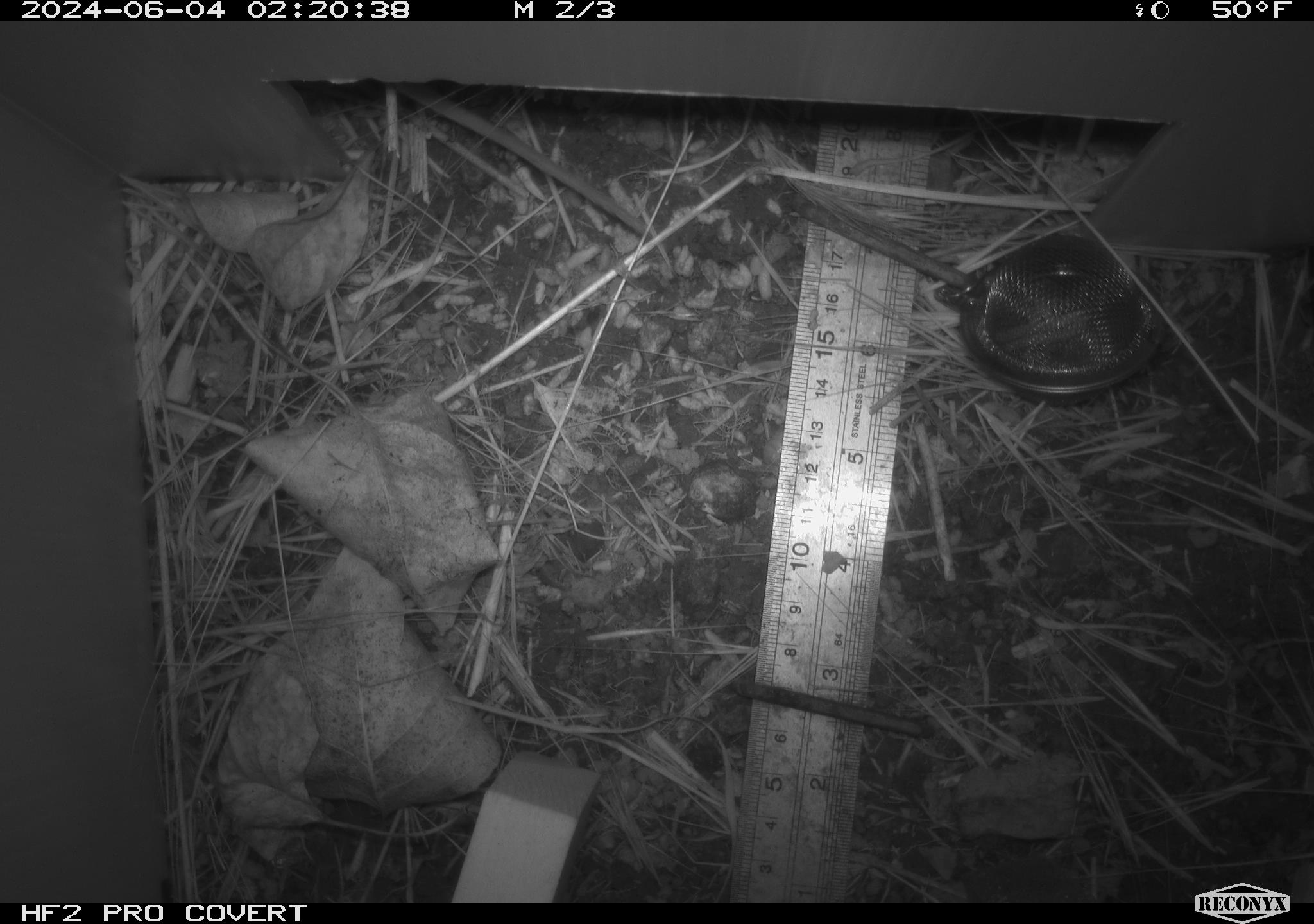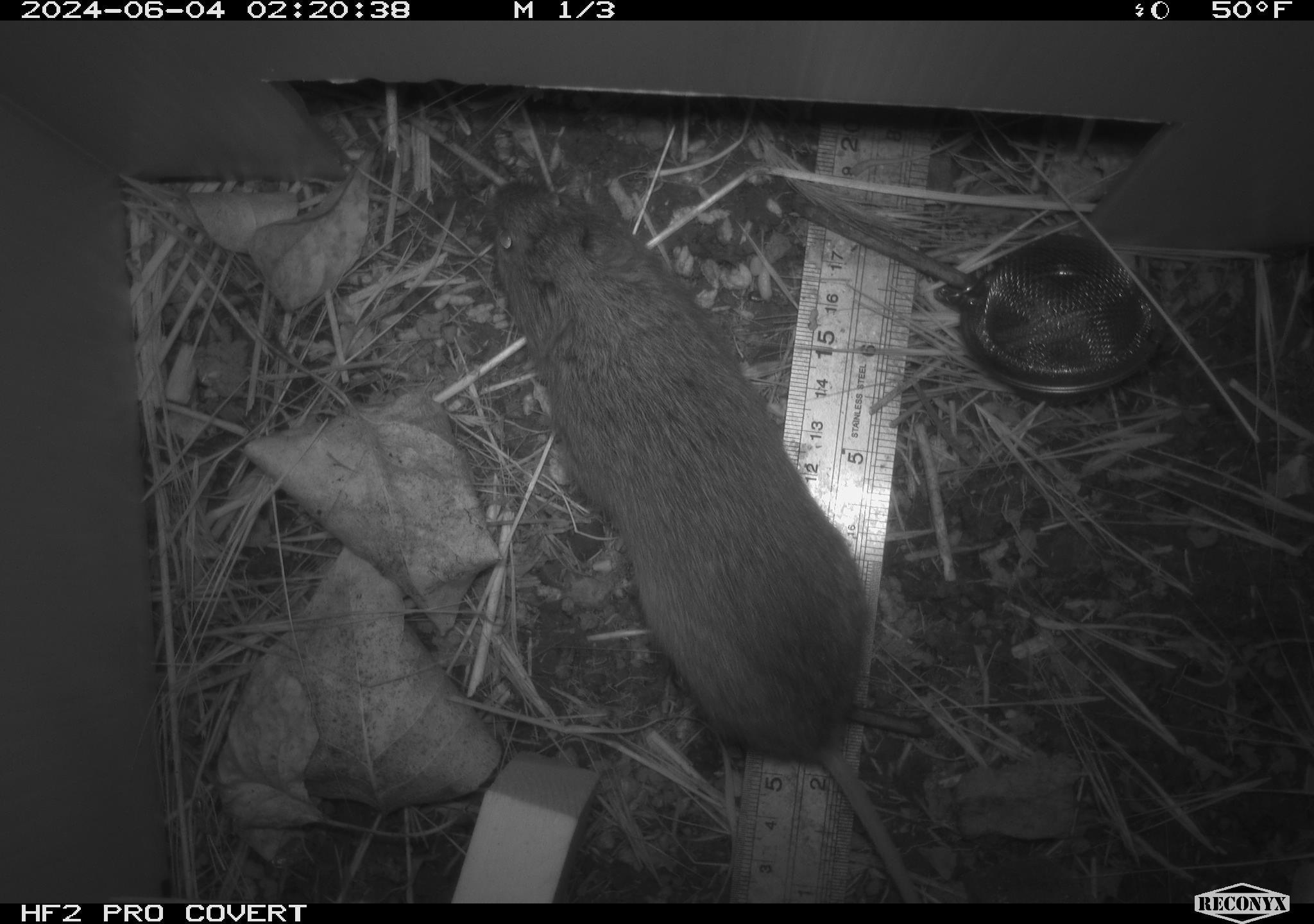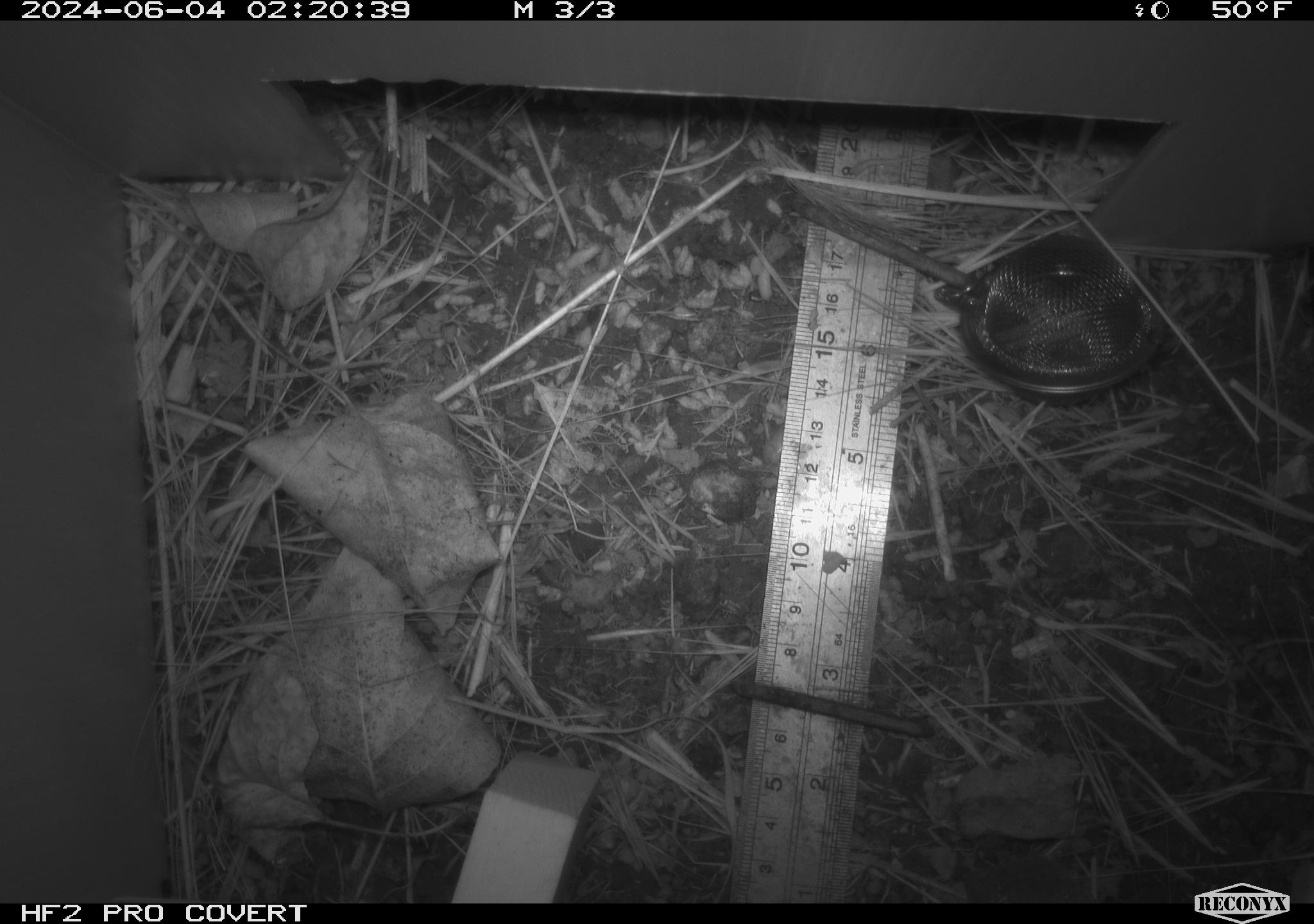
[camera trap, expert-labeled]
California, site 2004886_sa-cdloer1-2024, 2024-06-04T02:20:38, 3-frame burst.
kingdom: Animalia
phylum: Chordata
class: Mammalia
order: Rodentia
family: Cricetidae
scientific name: Arvicolinae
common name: voles, lemmings, and muskrats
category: arvicolinae subfamily